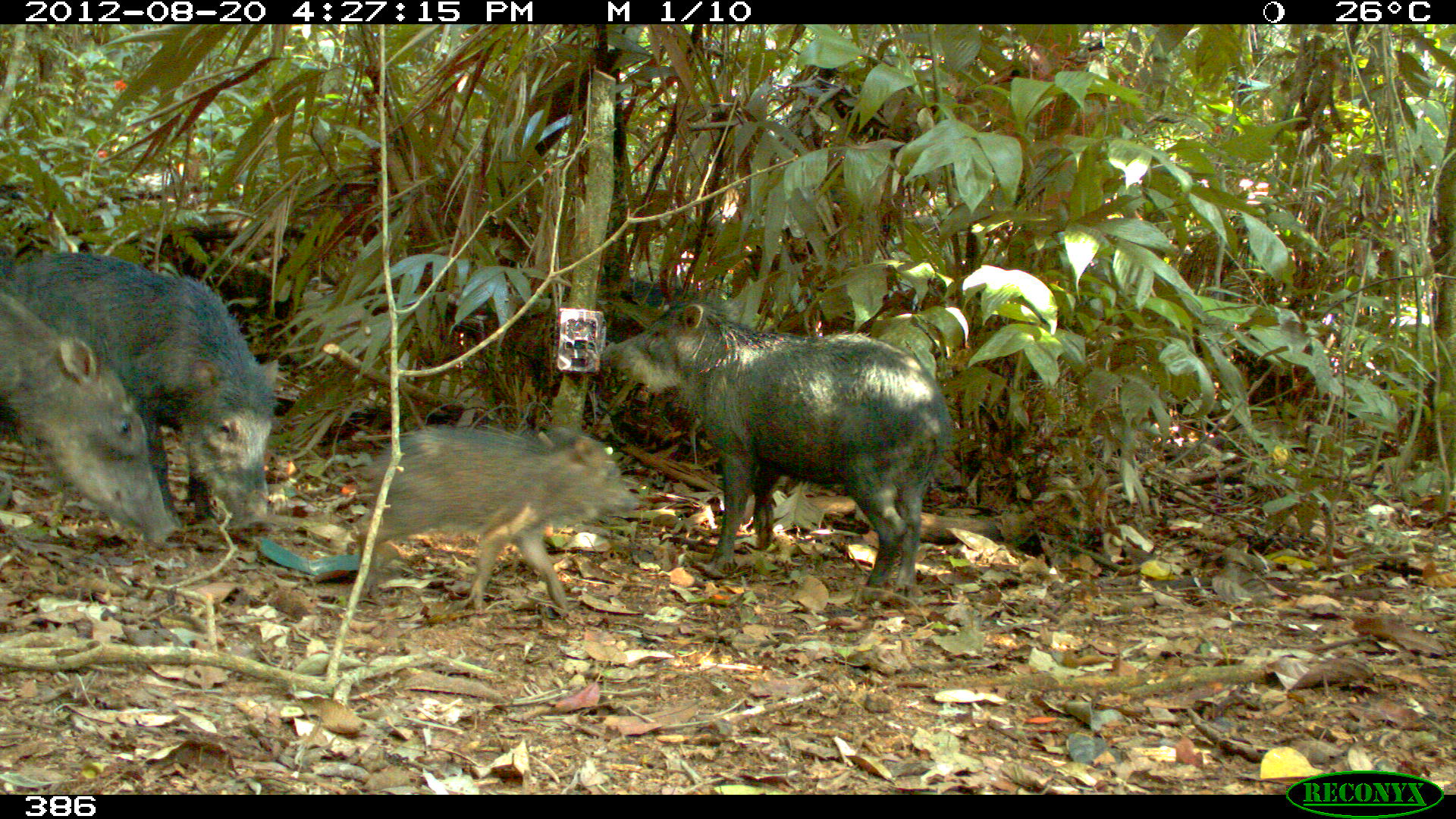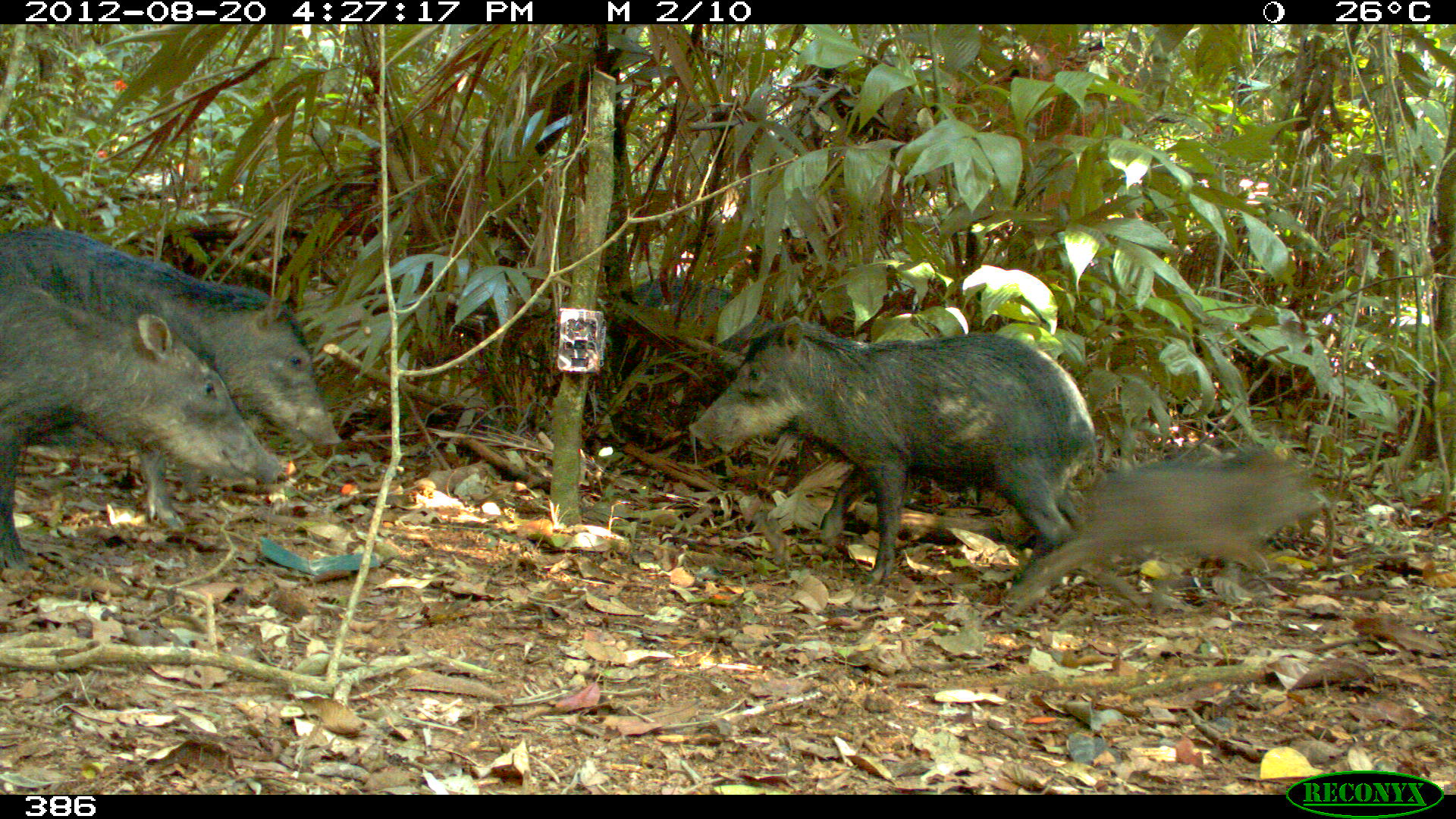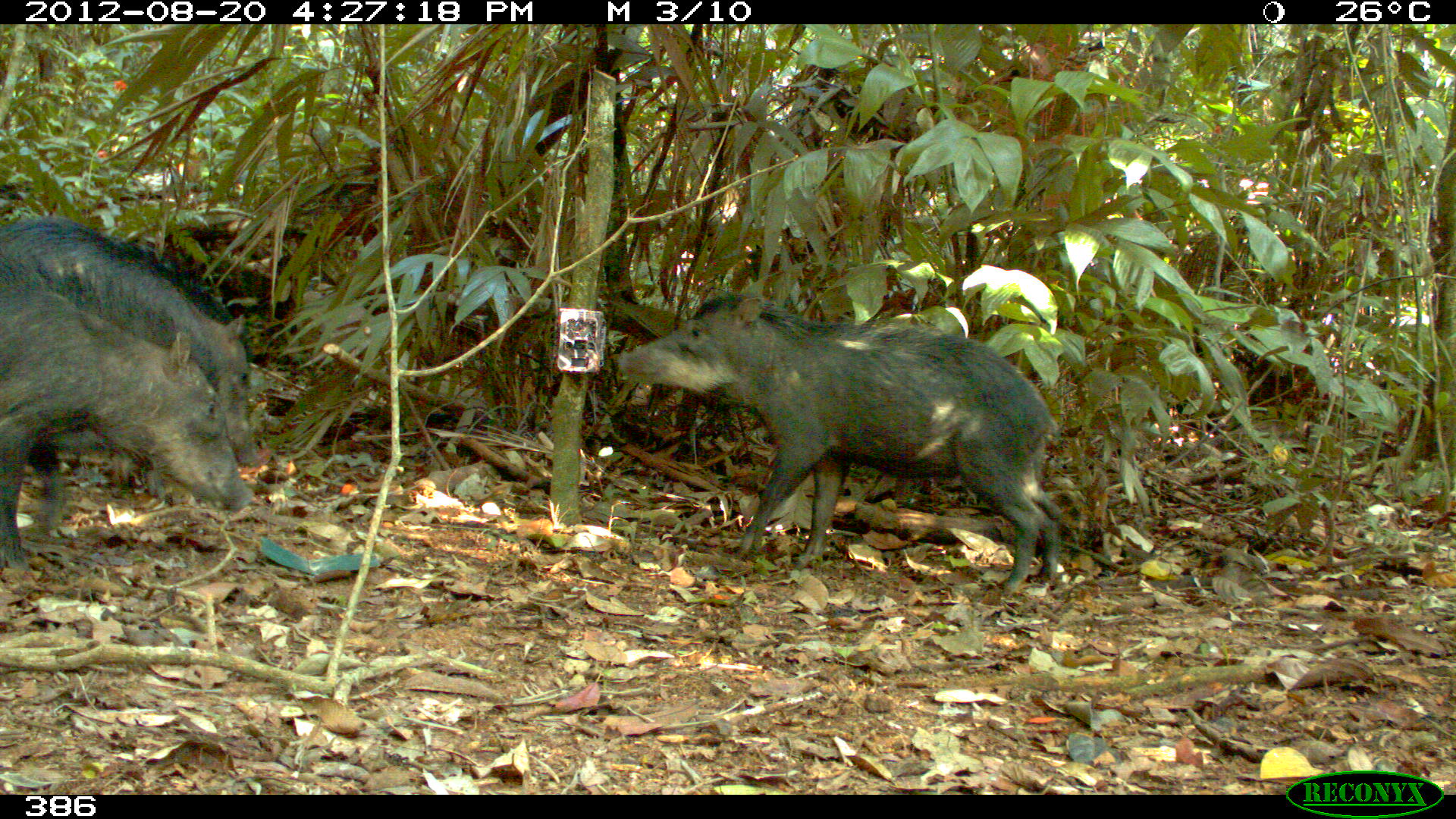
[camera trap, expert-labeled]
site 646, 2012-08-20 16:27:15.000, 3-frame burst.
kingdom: Animalia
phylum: Chordata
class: Mammalia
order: Artiodactyla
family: Tayassuidae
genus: Tayassu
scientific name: Tayassu pecari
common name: white-lipped peccary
Tayassu pecari (white-lipped peccary).